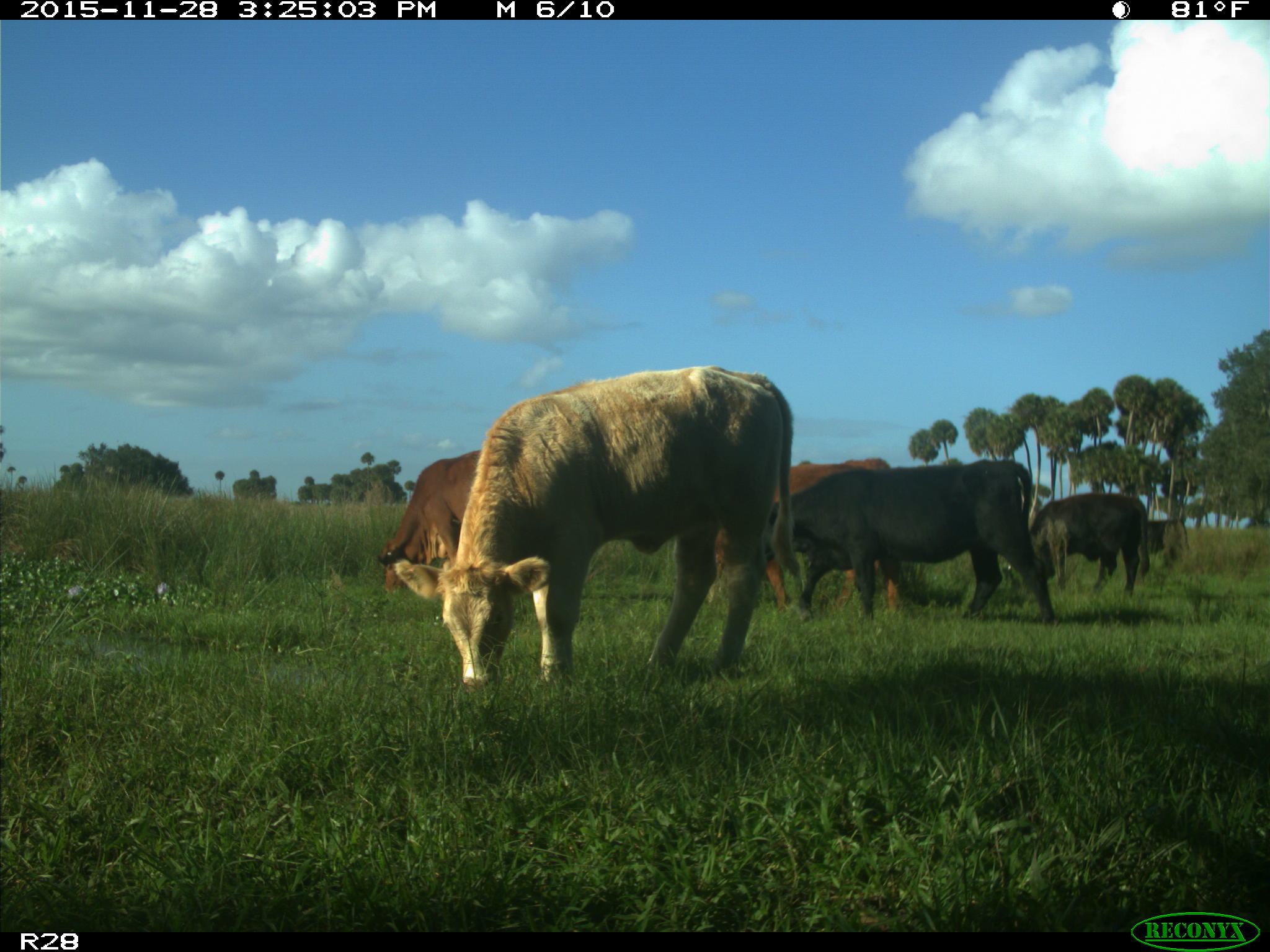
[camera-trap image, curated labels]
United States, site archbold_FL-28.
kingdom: Animalia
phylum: Chordata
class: Mammalia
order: Artiodactyla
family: Bovidae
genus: Bos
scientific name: Bos taurus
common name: domestic cow